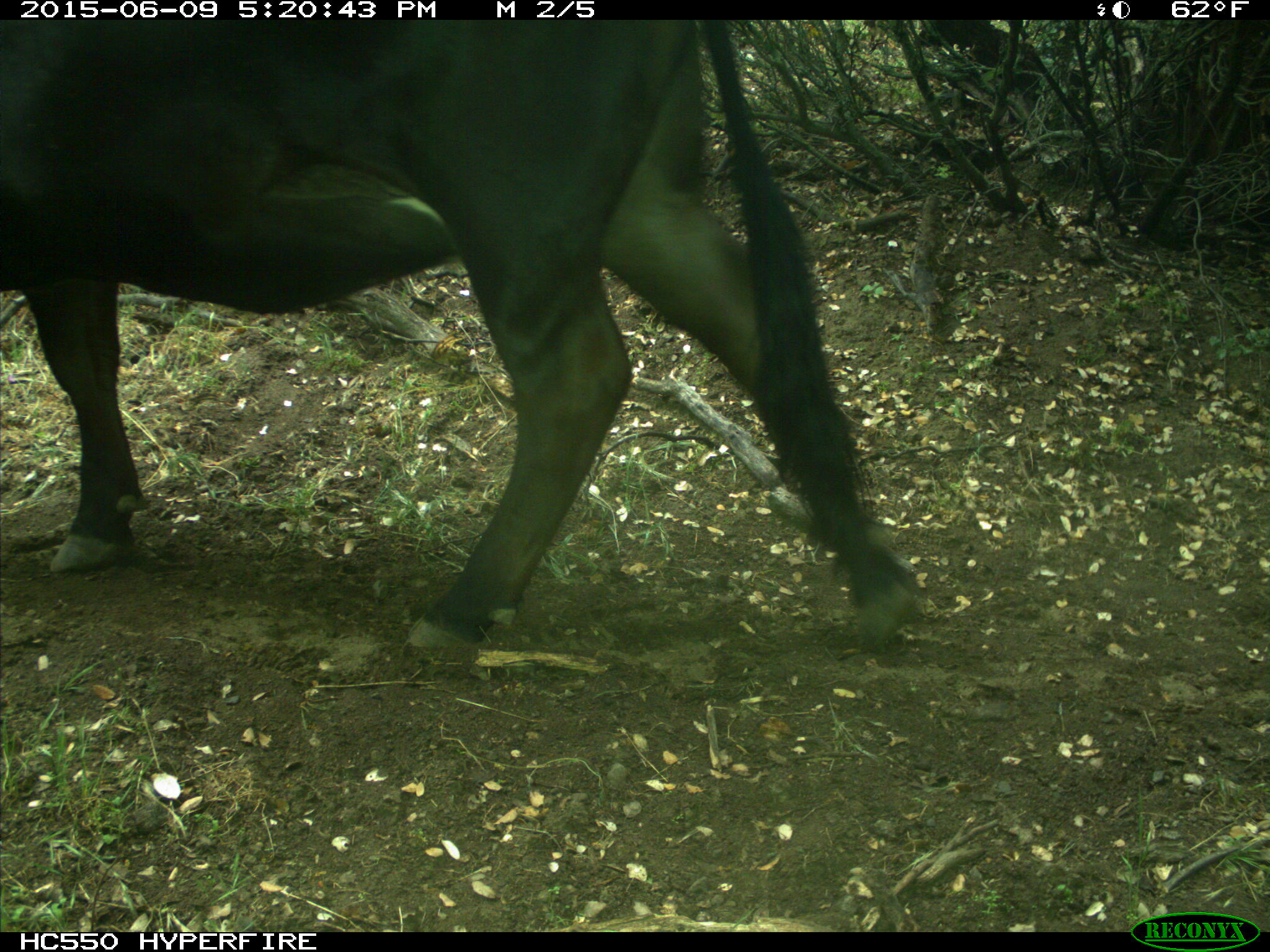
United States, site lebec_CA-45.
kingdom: Animalia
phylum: Chordata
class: Mammalia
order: Artiodactyla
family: Bovidae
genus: Bos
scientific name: Bos taurus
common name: domestic cow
Bos taurus (domestic cow).